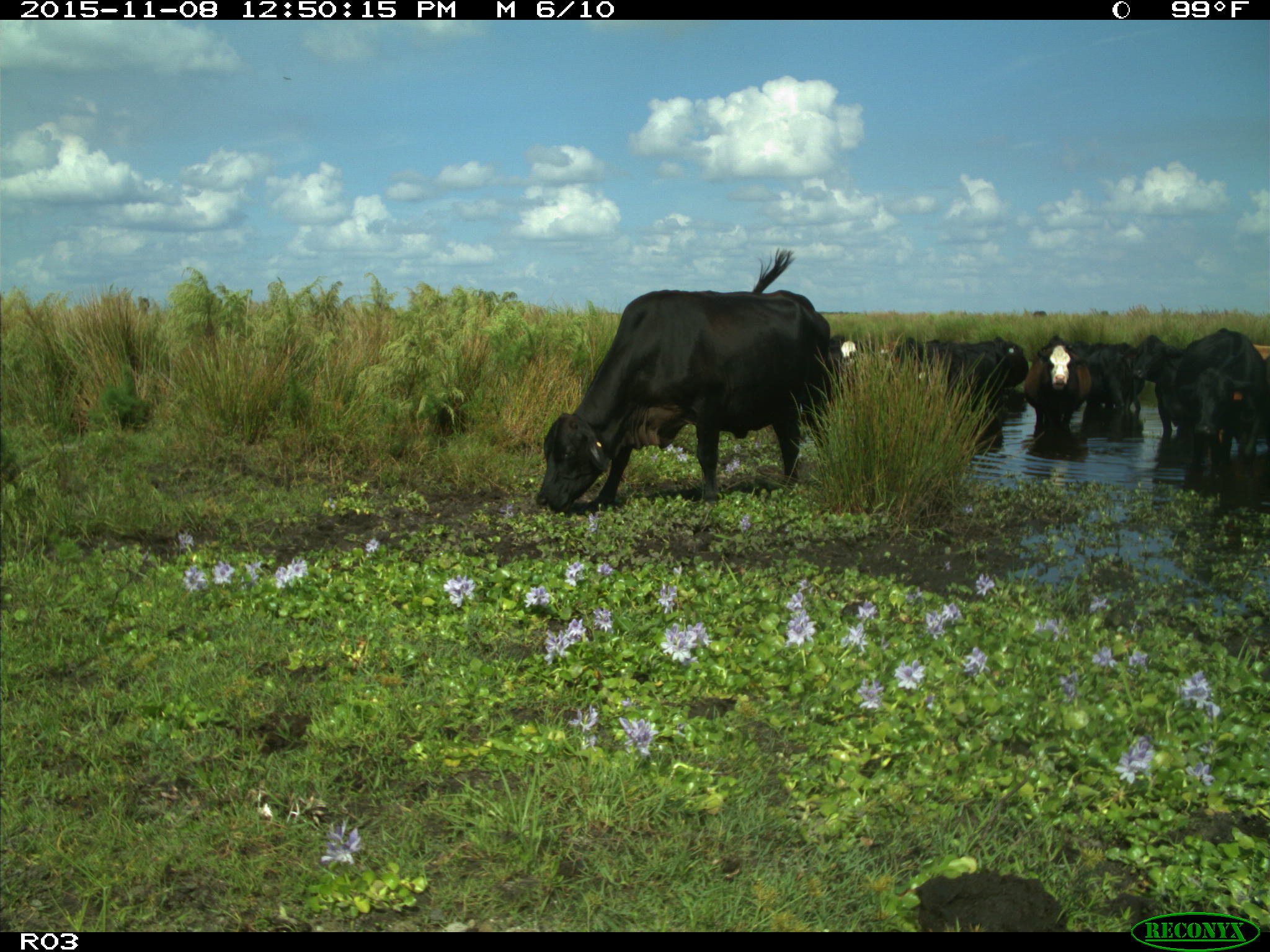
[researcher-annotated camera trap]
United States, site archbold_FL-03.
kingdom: Animalia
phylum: Chordata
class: Mammalia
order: Artiodactyla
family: Bovidae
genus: Bos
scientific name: Bos taurus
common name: domestic cow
Bos taurus (domestic cow).